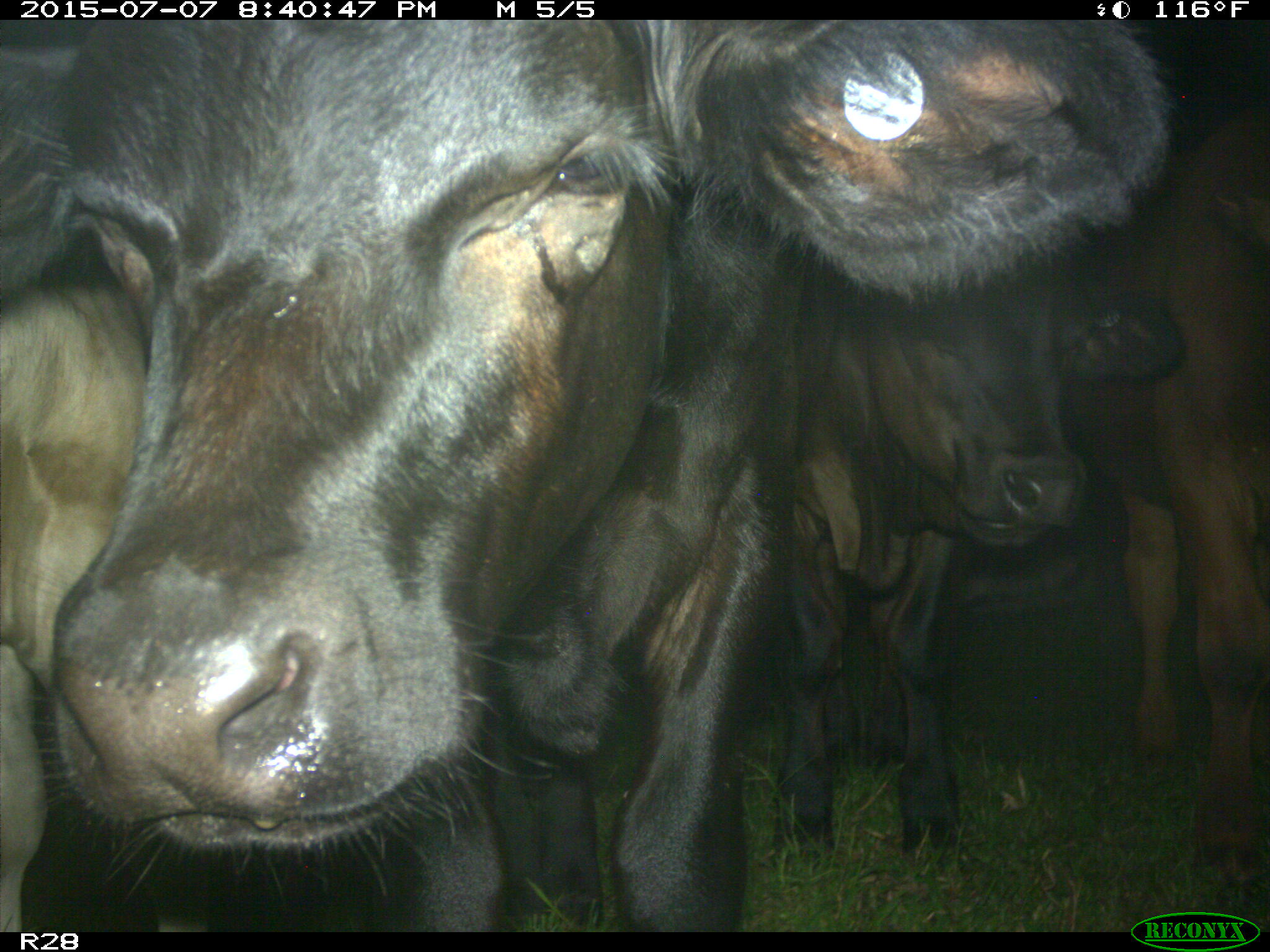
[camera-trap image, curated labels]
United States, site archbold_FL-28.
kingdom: Animalia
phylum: Chordata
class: Mammalia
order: Artiodactyla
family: Bovidae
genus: Bos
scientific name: Bos taurus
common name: domestic cow